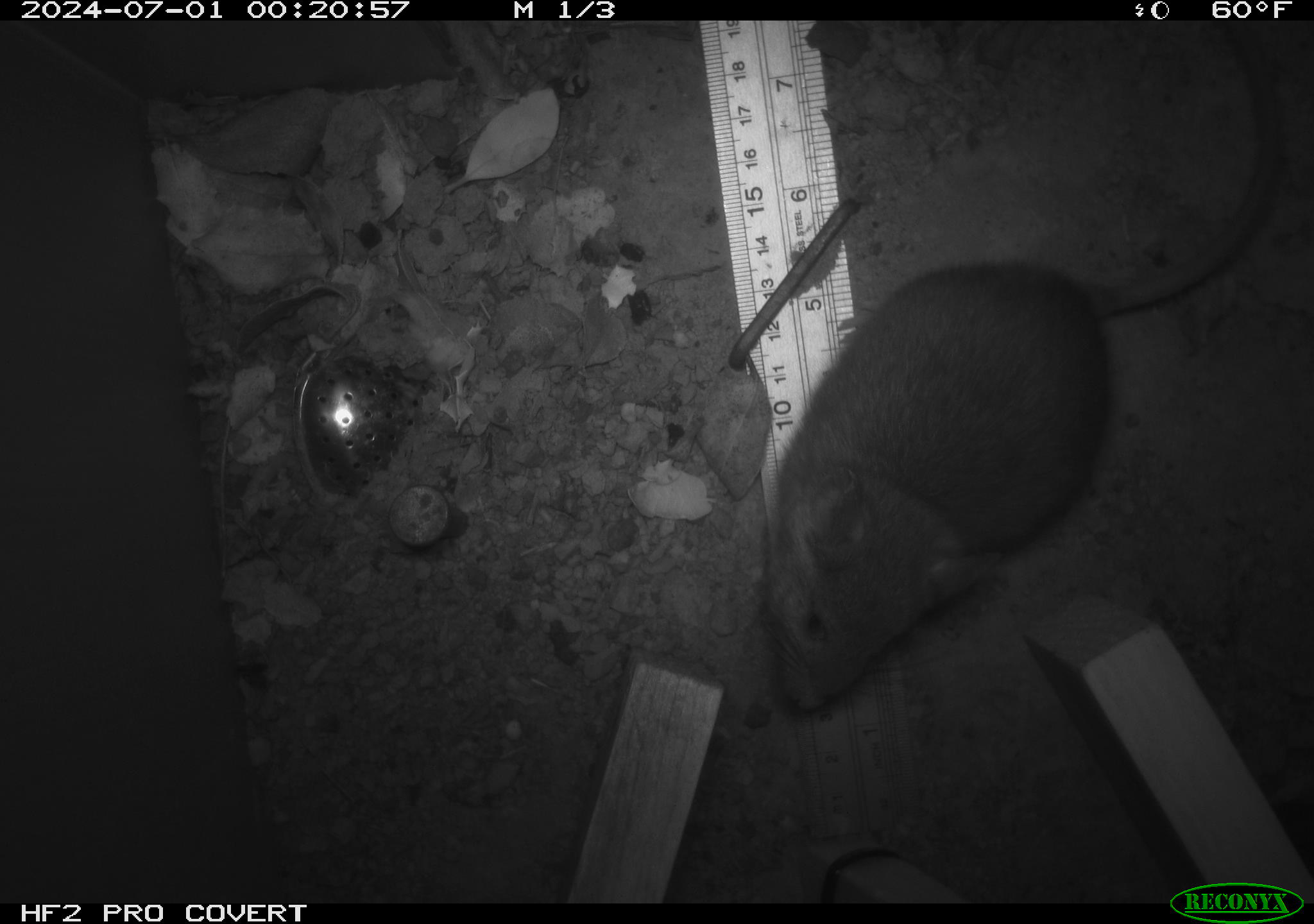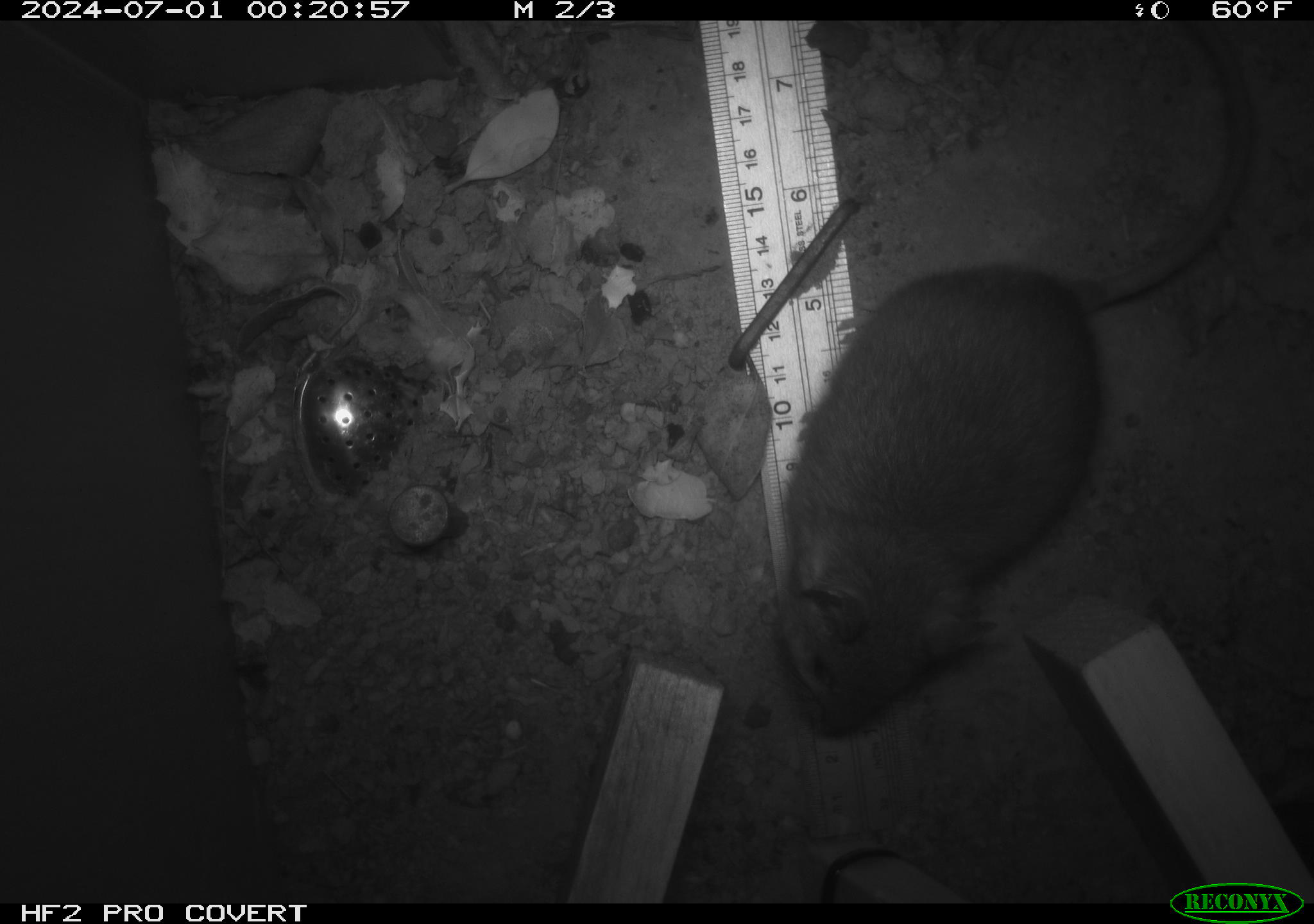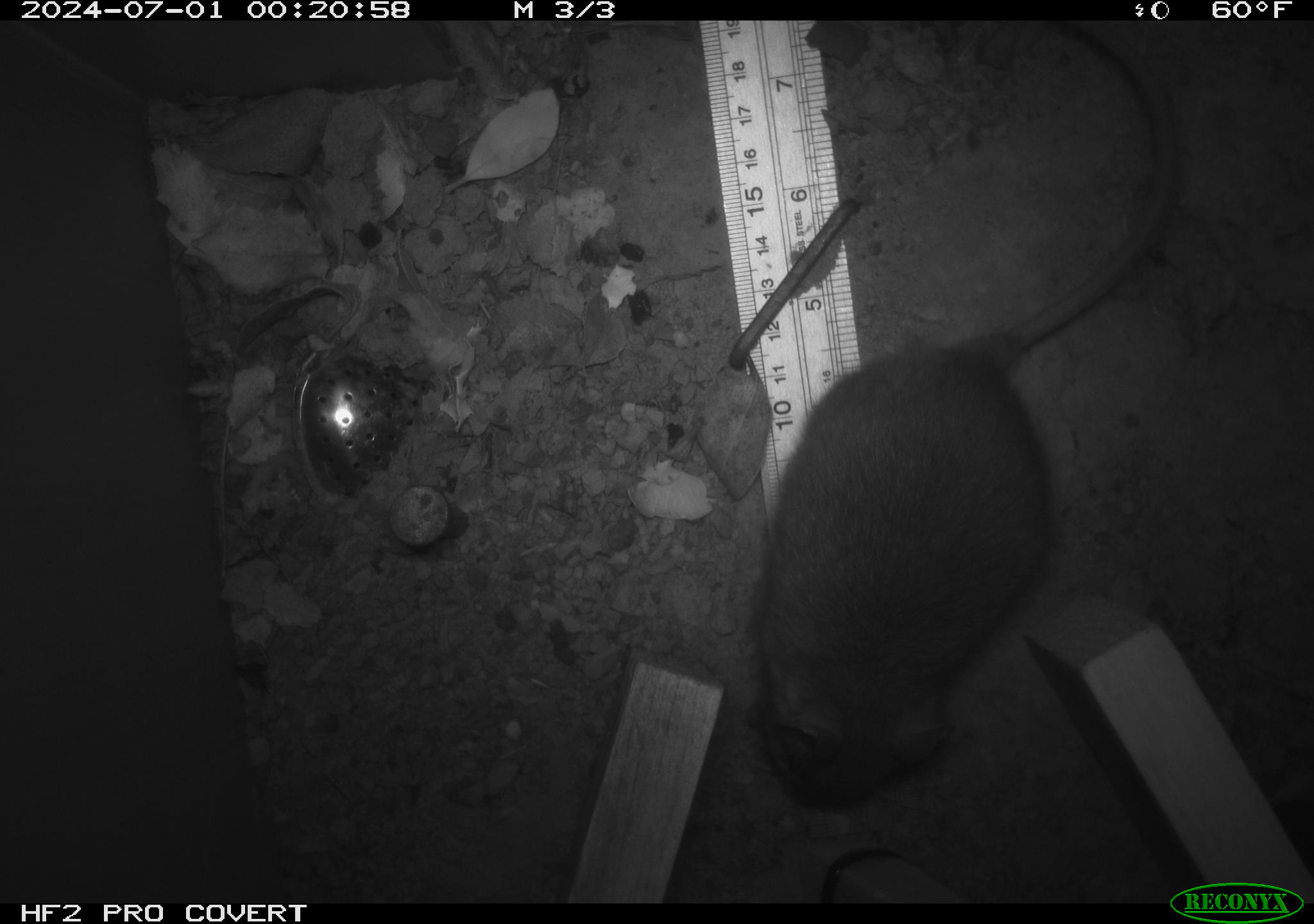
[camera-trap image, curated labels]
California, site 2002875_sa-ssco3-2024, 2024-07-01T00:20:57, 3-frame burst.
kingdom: Animalia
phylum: Chordata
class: Mammalia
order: Rodentia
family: Cricetidae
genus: Neotoma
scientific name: Neotoma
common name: pack rat or woodrat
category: neotoma species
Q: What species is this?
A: Neotoma species (pack rat or woodrat) (Neotoma).